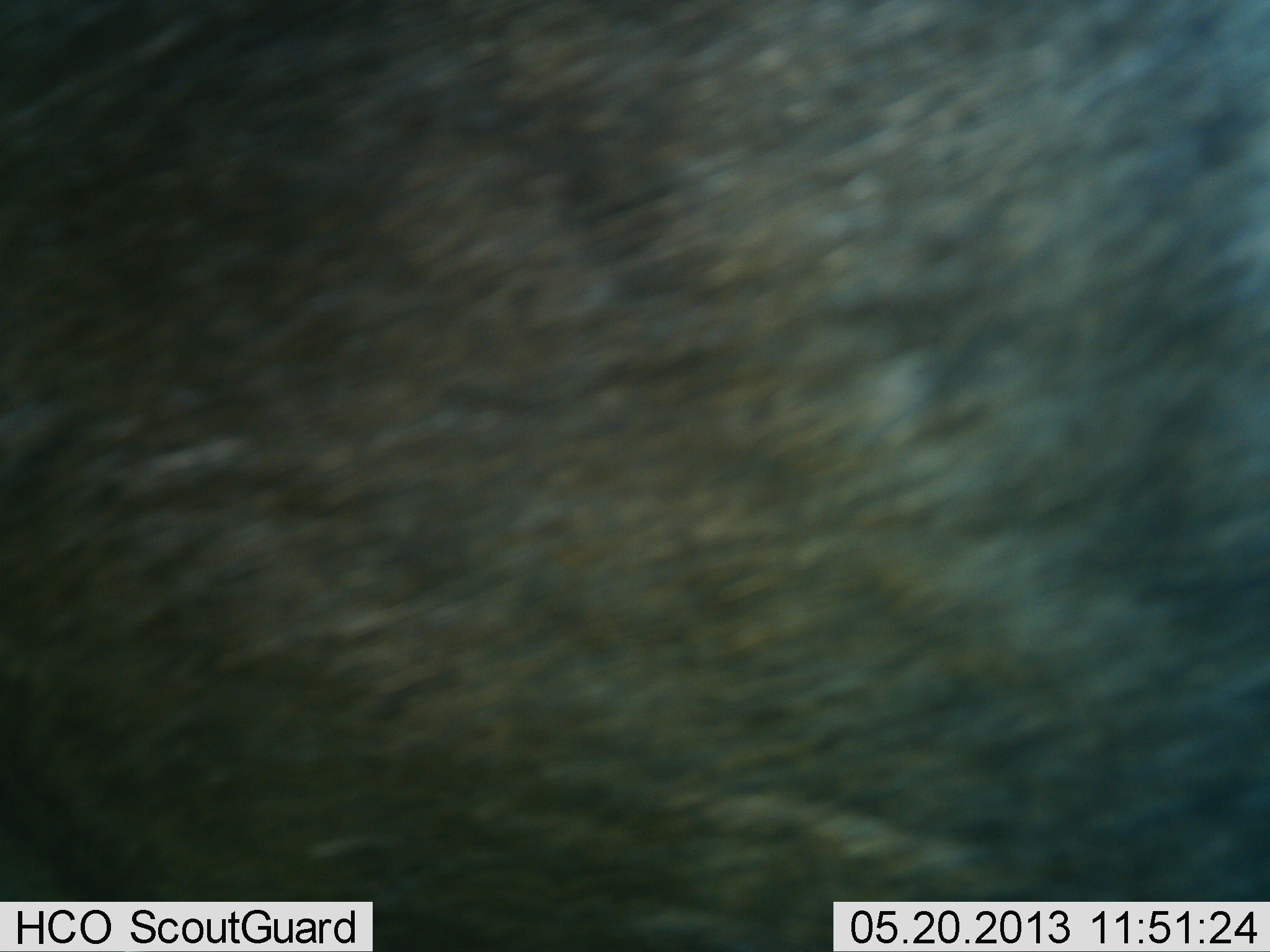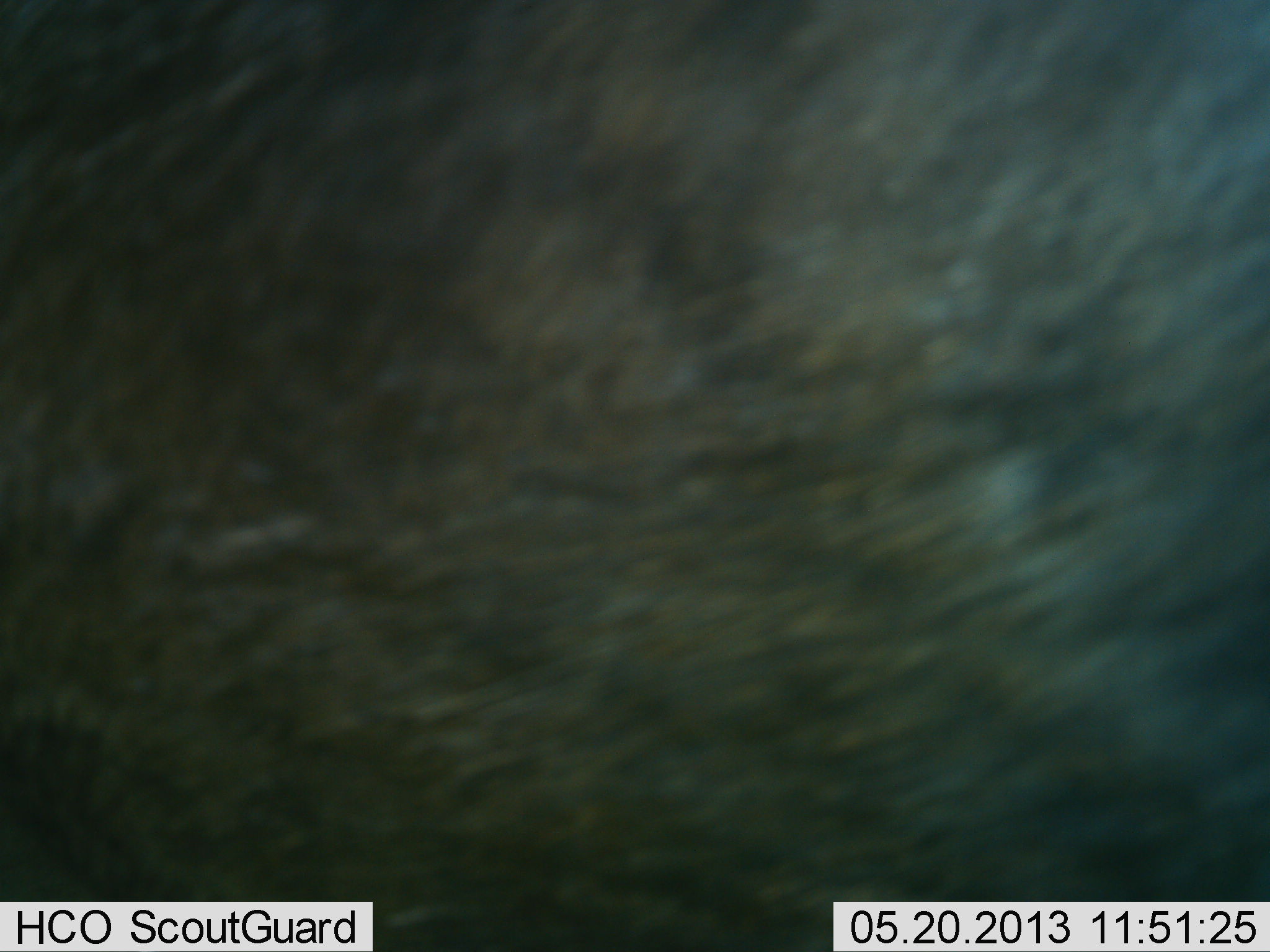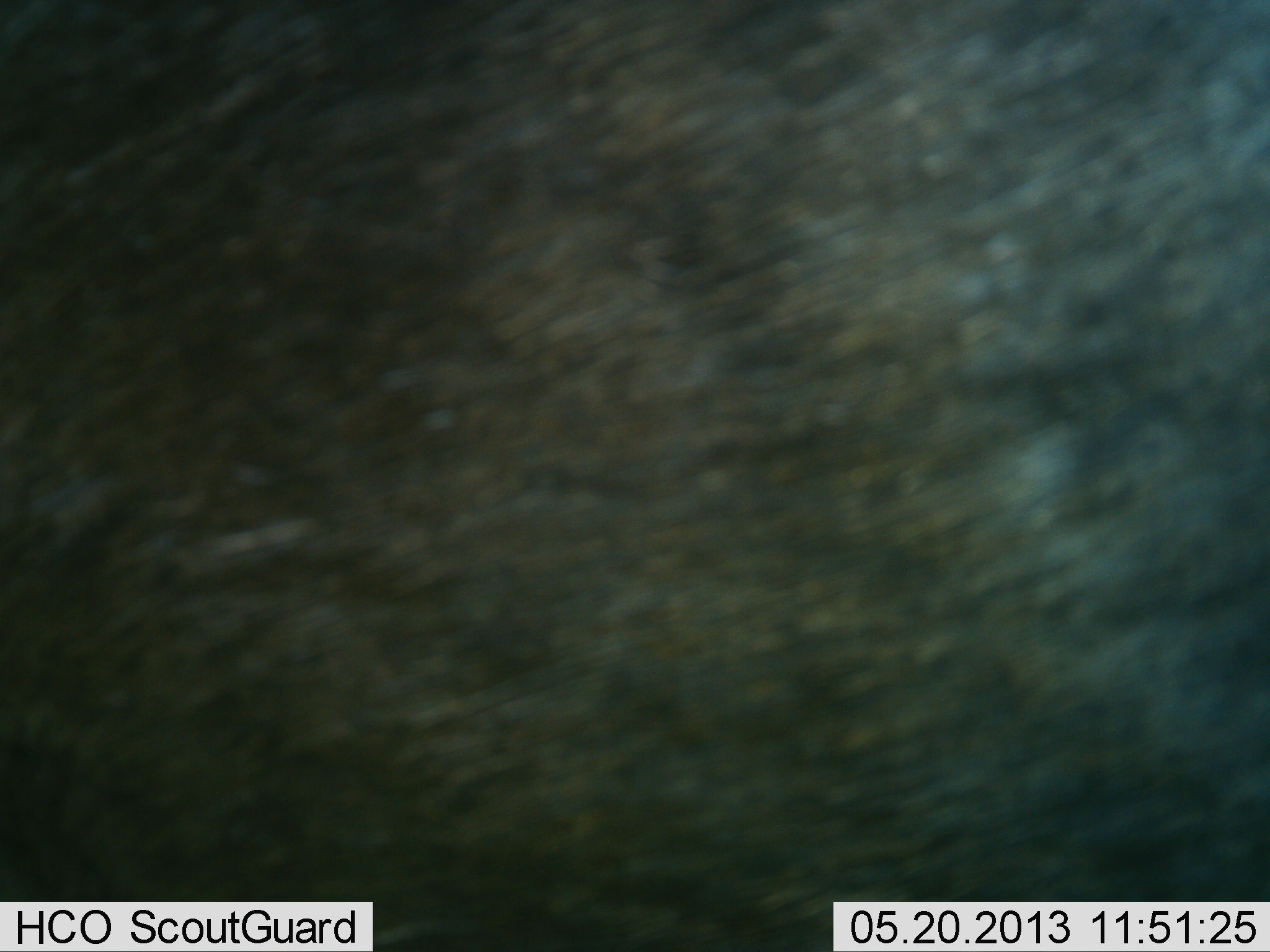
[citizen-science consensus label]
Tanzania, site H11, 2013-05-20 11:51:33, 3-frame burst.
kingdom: Animalia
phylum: Chordata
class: Mammalia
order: Artiodactyla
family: Bovidae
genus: Connochaetes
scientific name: Connochaetes taurinus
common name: blue wildebeest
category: wildebeest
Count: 1.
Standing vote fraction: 86%.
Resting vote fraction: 0%.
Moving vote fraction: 7%.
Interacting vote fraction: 0%.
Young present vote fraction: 0%.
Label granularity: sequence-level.